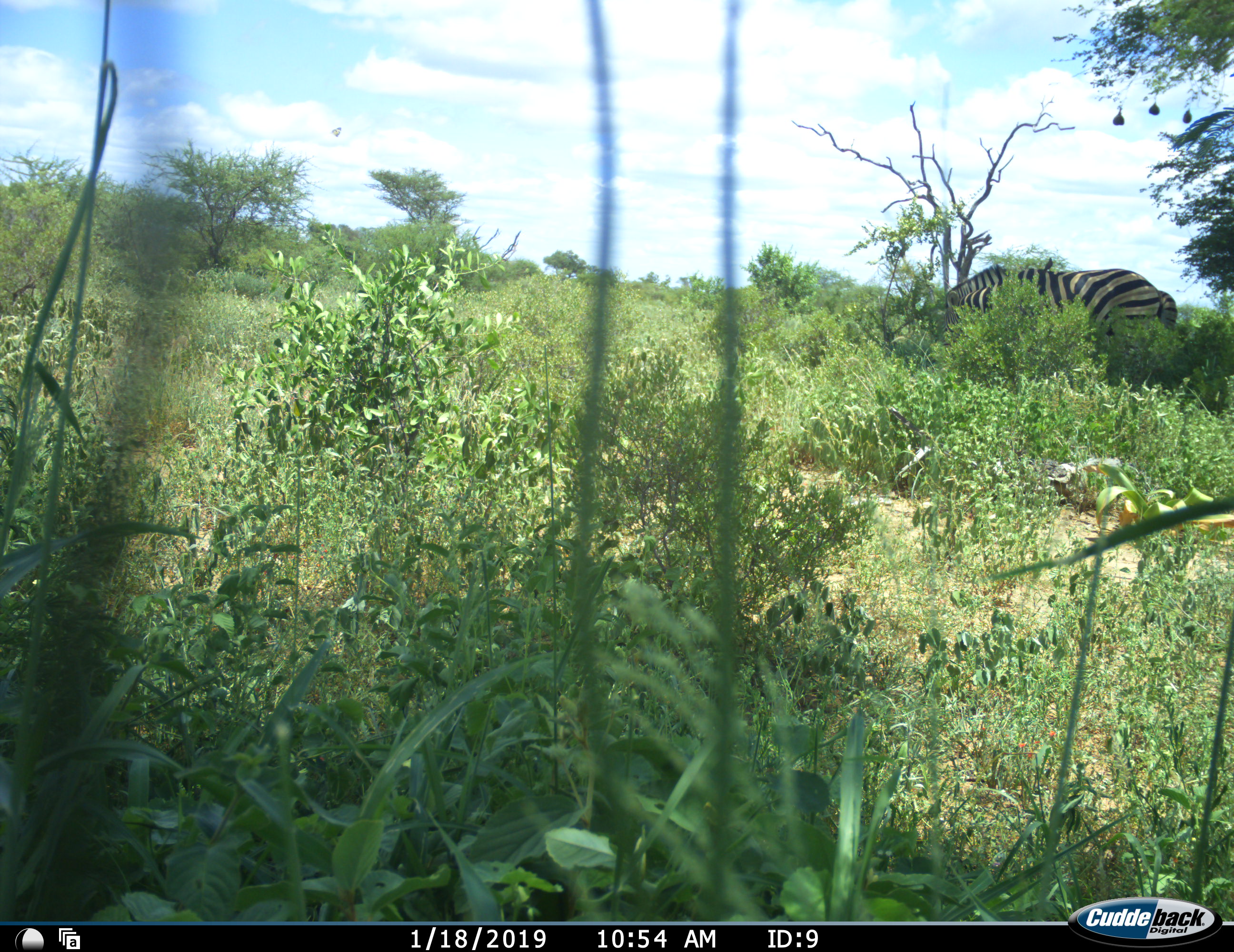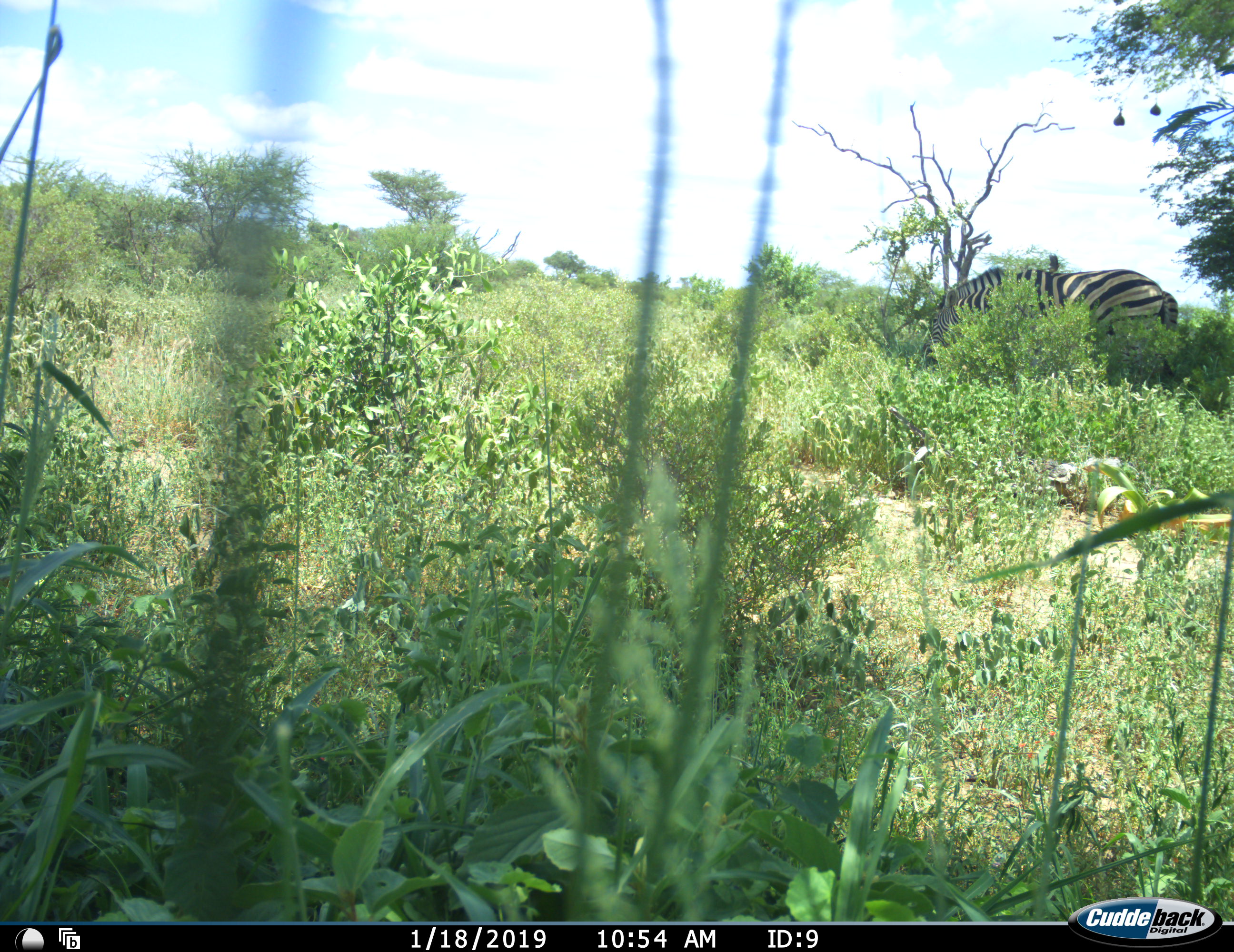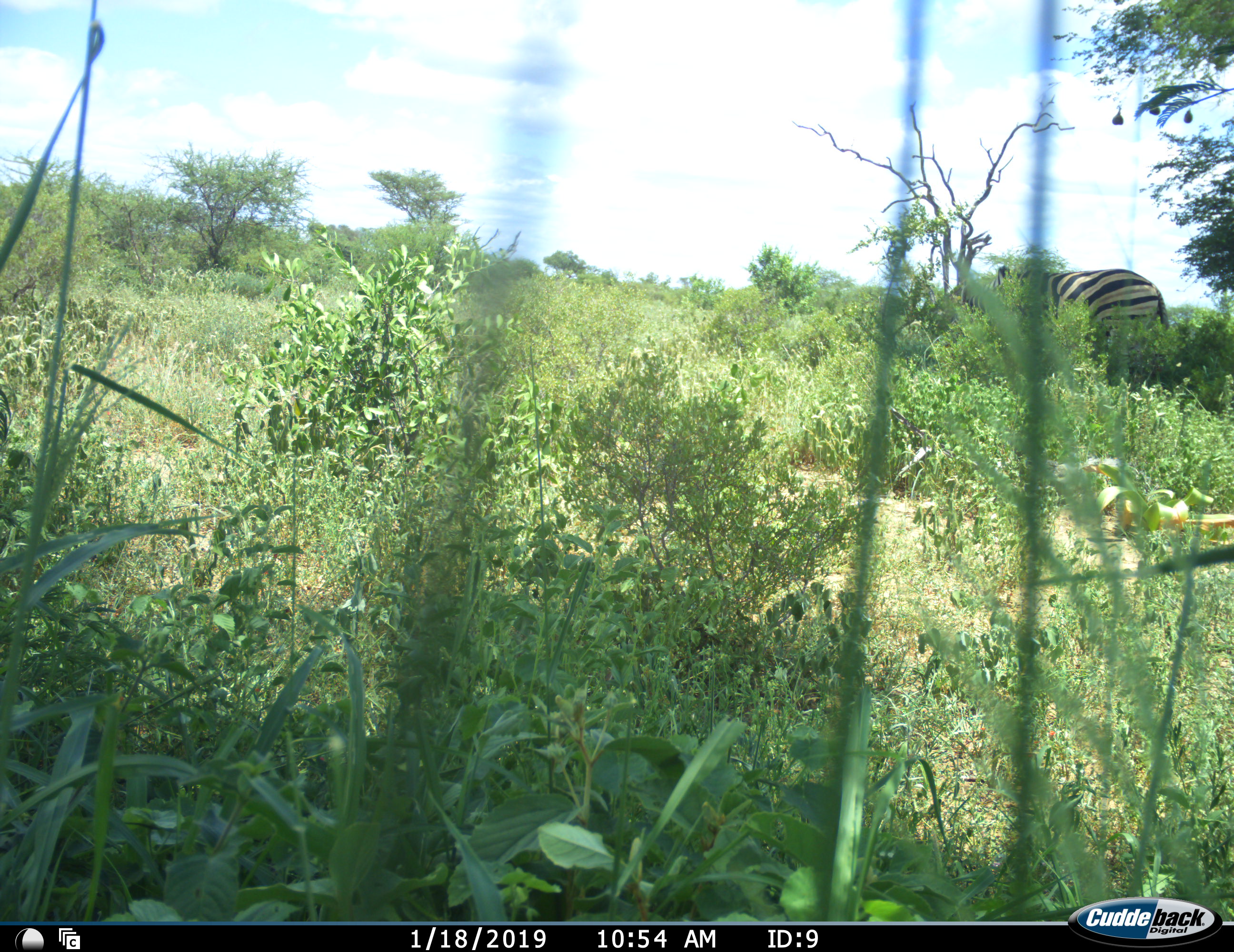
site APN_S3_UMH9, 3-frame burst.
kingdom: Animalia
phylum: Chordata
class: Mammalia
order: Perissodactyla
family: Equidae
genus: Equus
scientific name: Equus quagga burchellii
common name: burchell's zebra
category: zebraburchells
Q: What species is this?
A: Zebraburchells (burchell's zebra) (Equus quagga burchellii).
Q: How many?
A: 1.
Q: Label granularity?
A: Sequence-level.